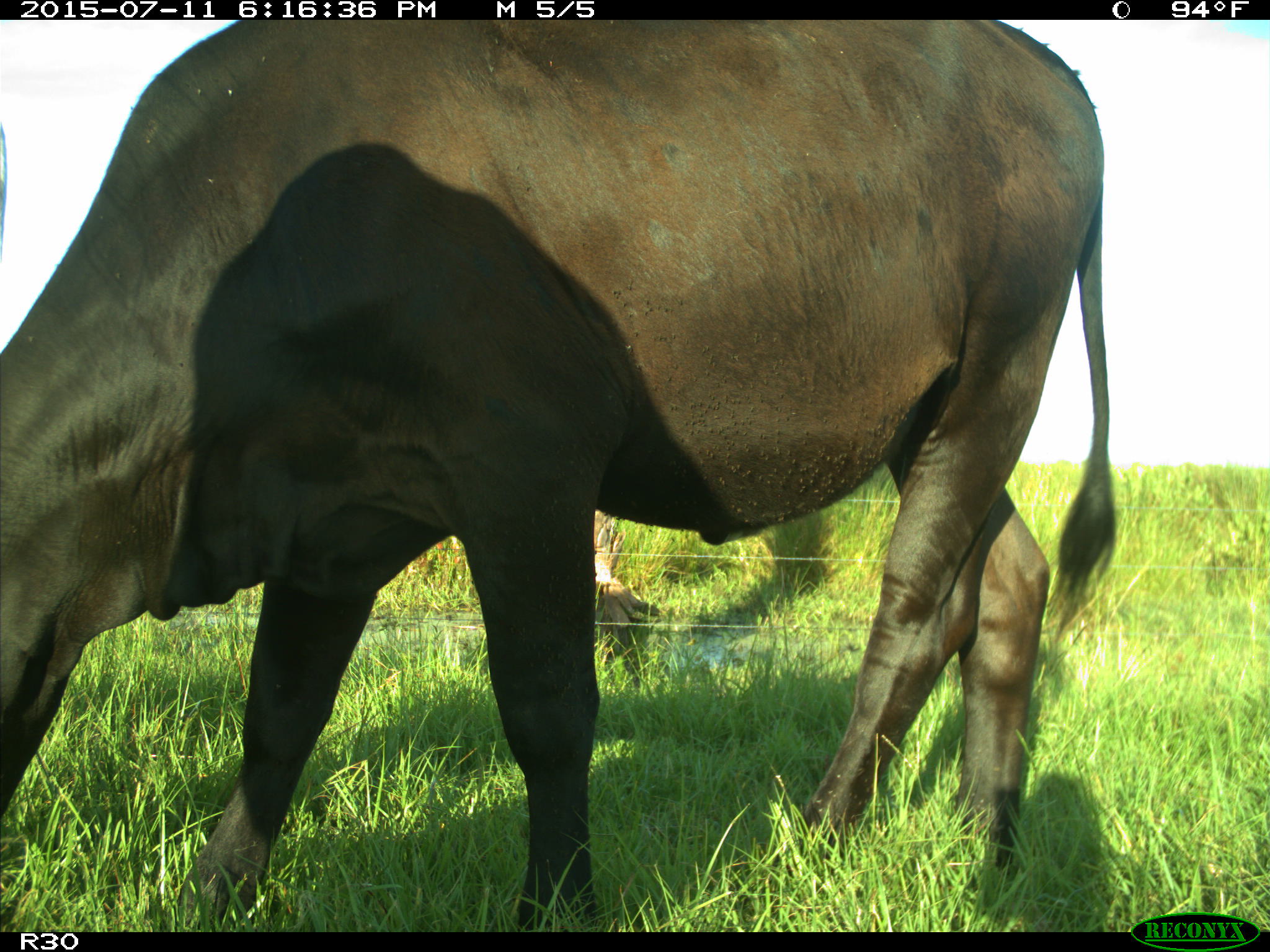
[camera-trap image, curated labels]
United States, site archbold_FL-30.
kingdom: Animalia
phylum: Chordata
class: Mammalia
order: Artiodactyla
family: Bovidae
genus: Bos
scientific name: Bos taurus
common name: domestic cow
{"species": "Bos taurus (domestic cow)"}